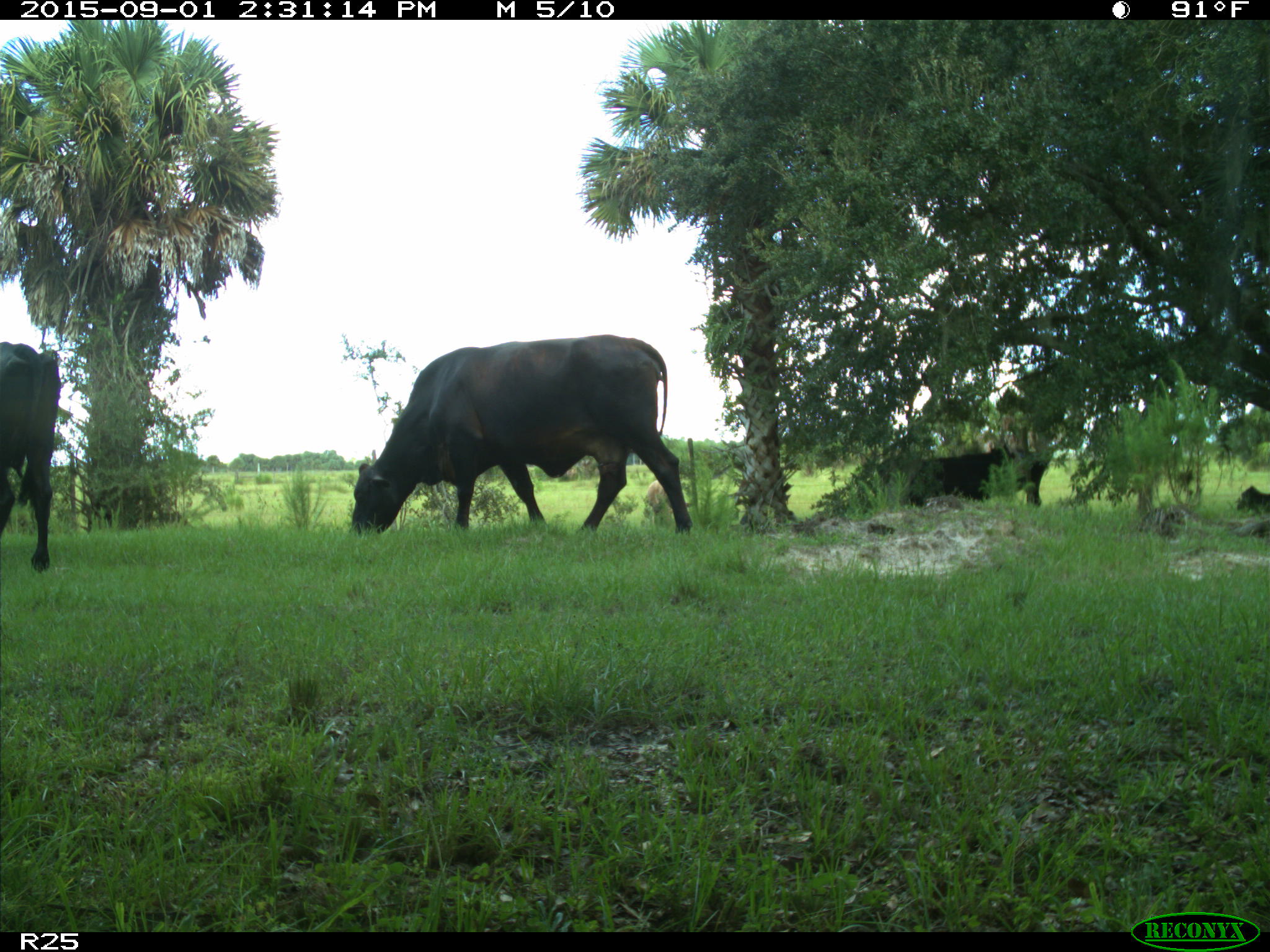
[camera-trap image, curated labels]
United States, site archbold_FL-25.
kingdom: Animalia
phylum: Chordata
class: Mammalia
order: Artiodactyla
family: Bovidae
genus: Bos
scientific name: Bos taurus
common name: domestic cow